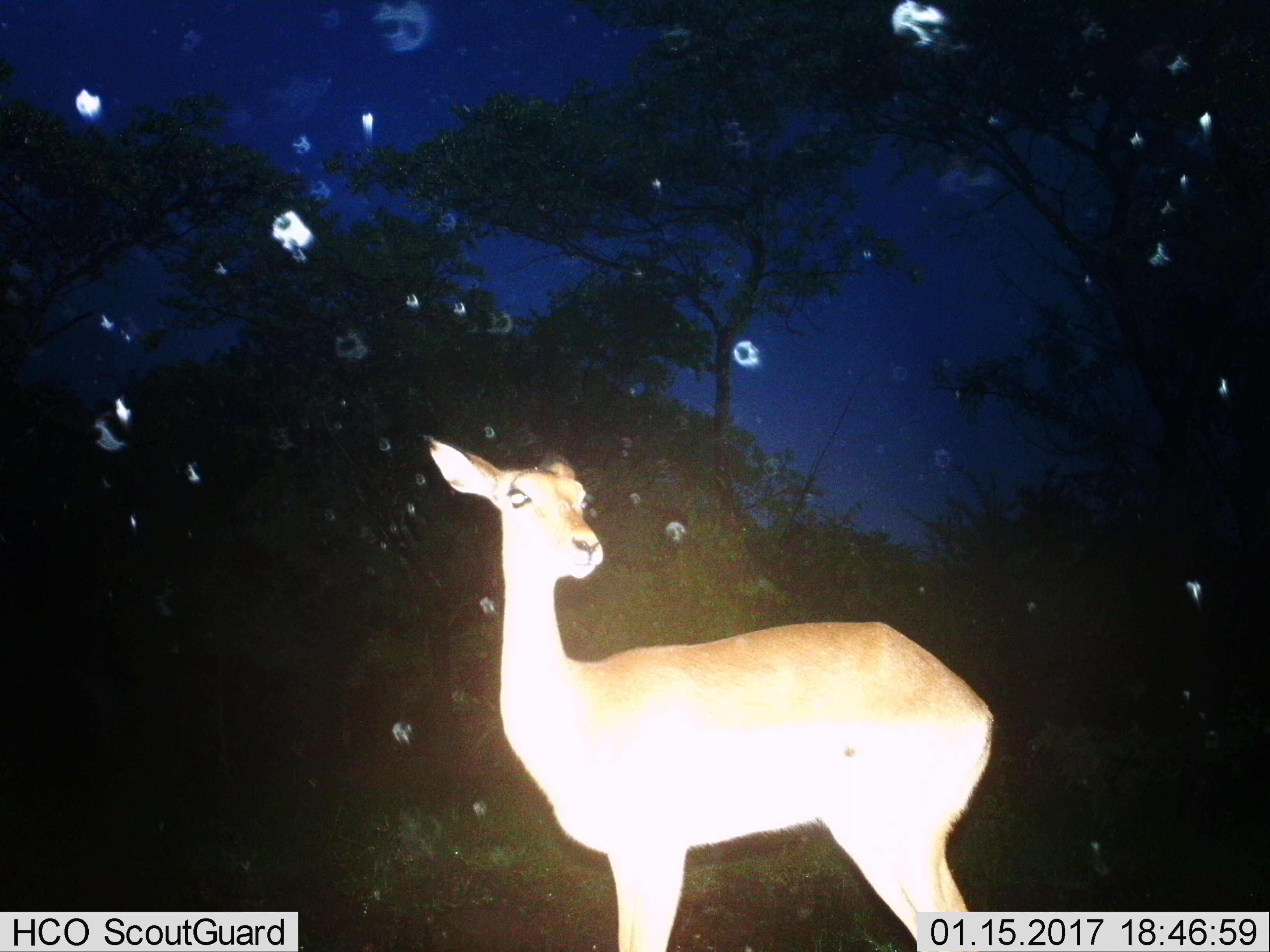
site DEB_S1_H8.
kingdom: Animalia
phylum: Chordata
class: Mammalia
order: Artiodactyla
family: Bovidae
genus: Aepyceros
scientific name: Aepyceros melampus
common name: impala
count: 1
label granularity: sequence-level